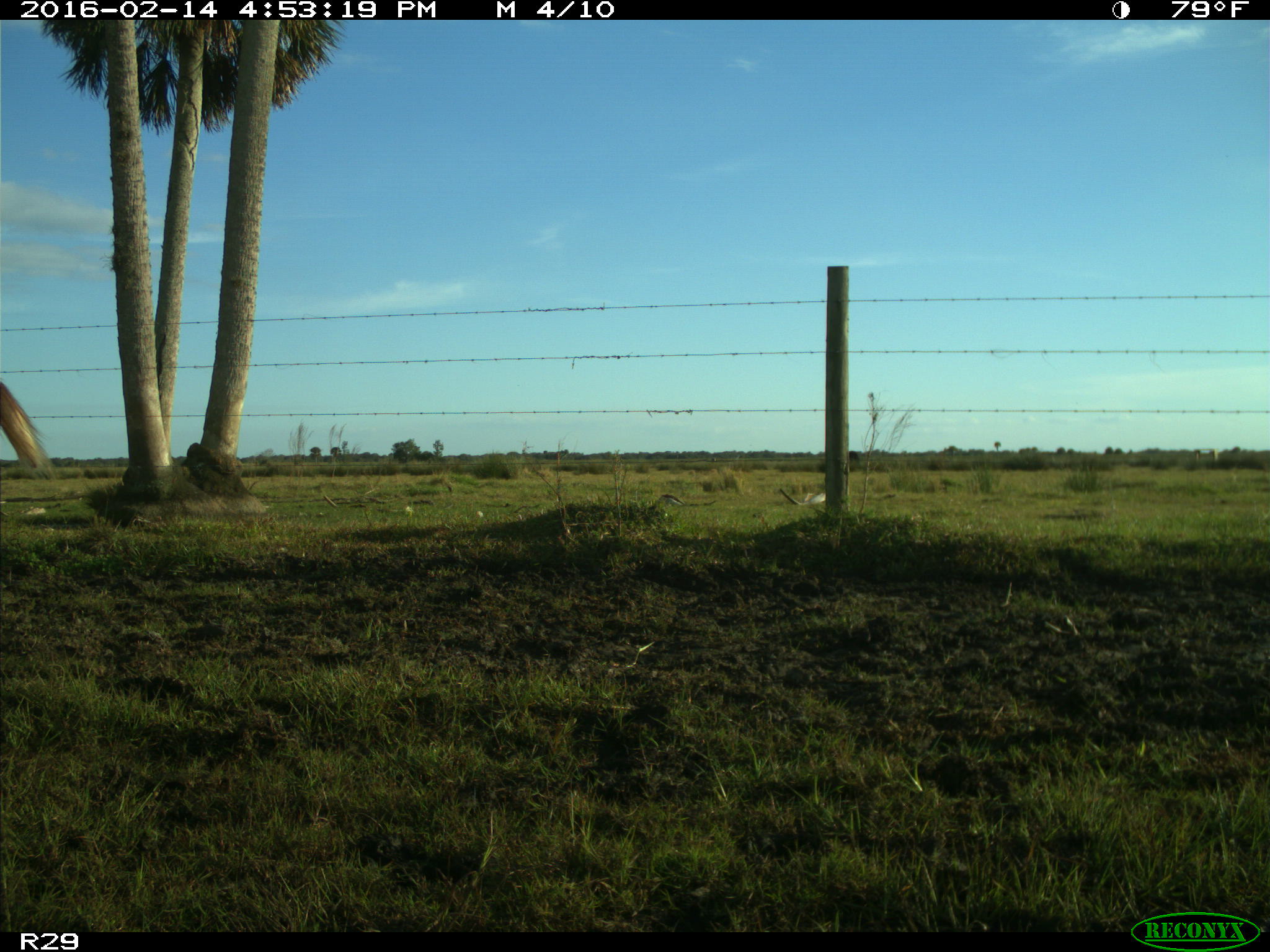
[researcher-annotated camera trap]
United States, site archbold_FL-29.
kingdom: Animalia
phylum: Chordata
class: Mammalia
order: Artiodactyla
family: Bovidae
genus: Bos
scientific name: Bos taurus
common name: domestic cow